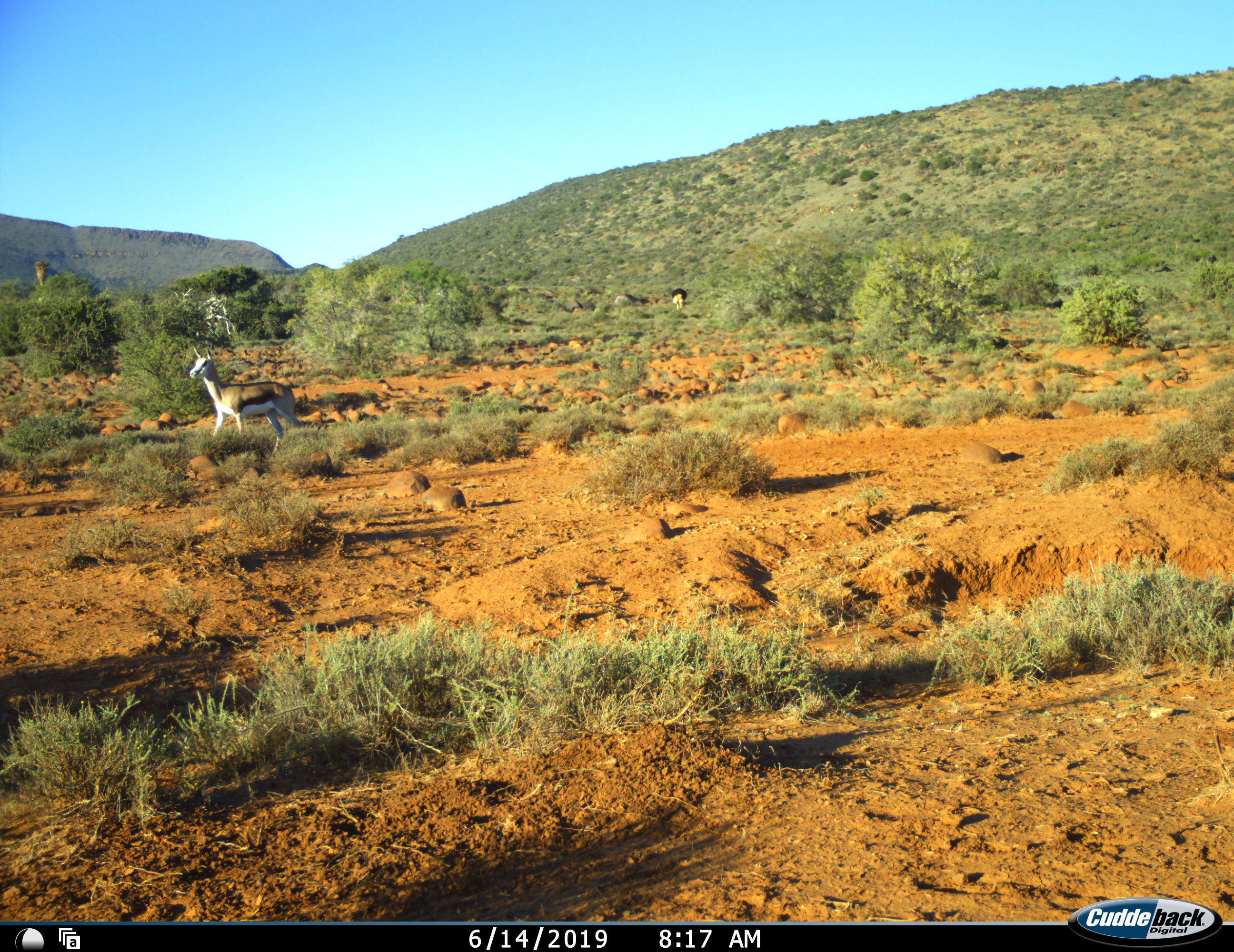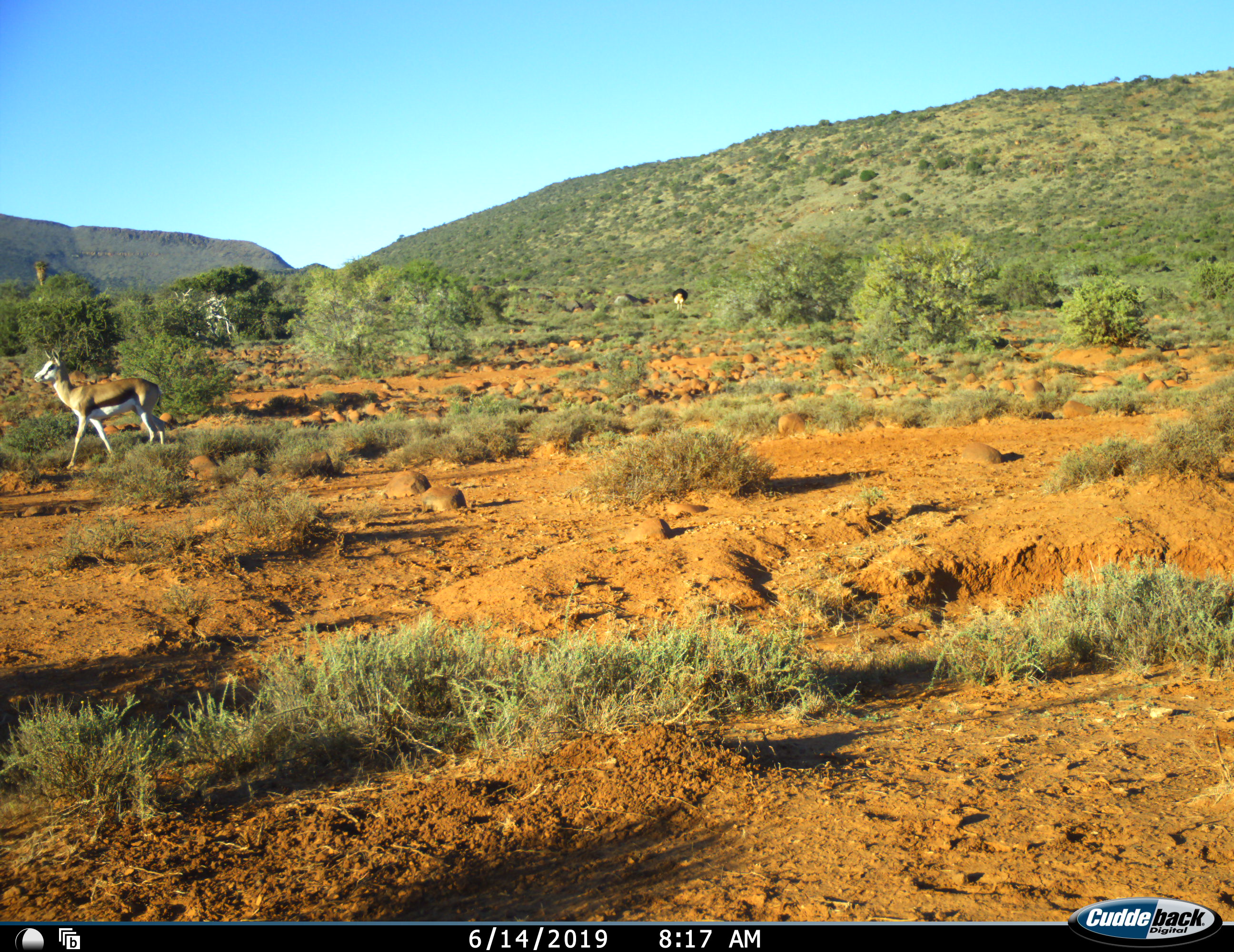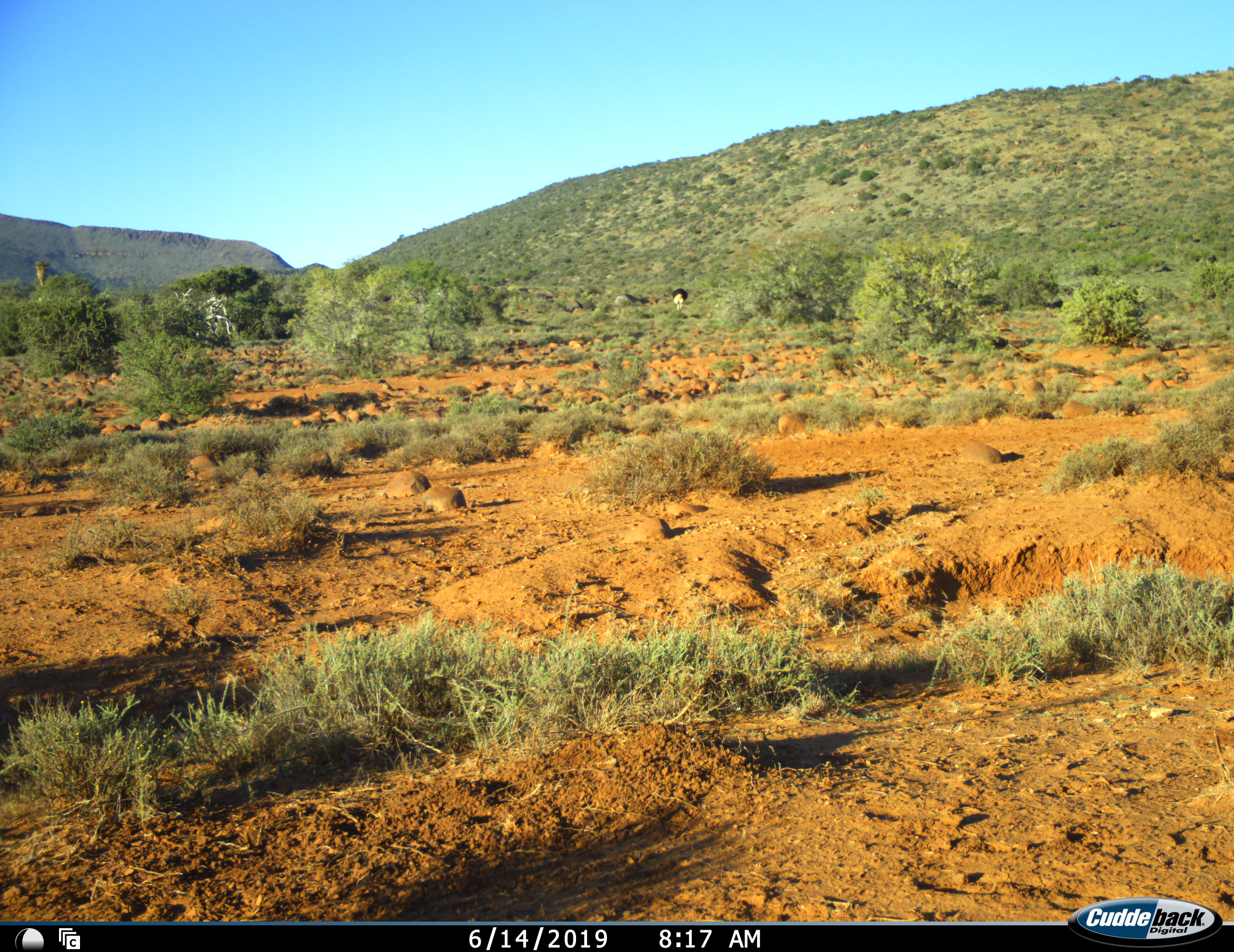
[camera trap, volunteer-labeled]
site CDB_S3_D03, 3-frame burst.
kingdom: Animalia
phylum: Chordata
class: Mammalia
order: Artiodactyla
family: Bovidae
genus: Antidorcas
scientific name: Antidorcas marsupialis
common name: springbok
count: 1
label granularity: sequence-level